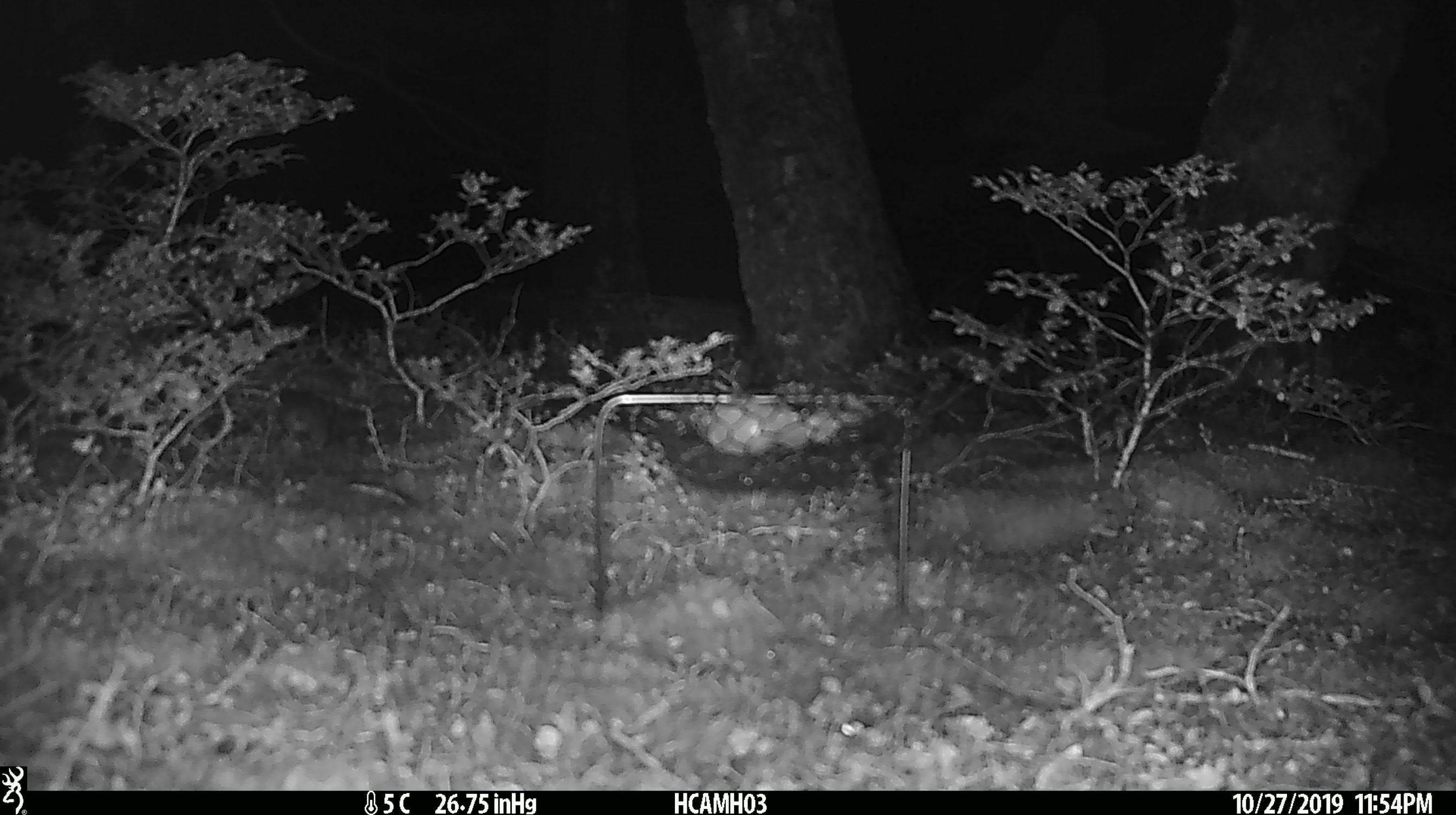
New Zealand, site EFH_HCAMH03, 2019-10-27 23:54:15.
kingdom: Animalia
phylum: Chordata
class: Mammalia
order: Rodentia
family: Muridae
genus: Mus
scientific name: Mus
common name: mouse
Mouse (Mus).